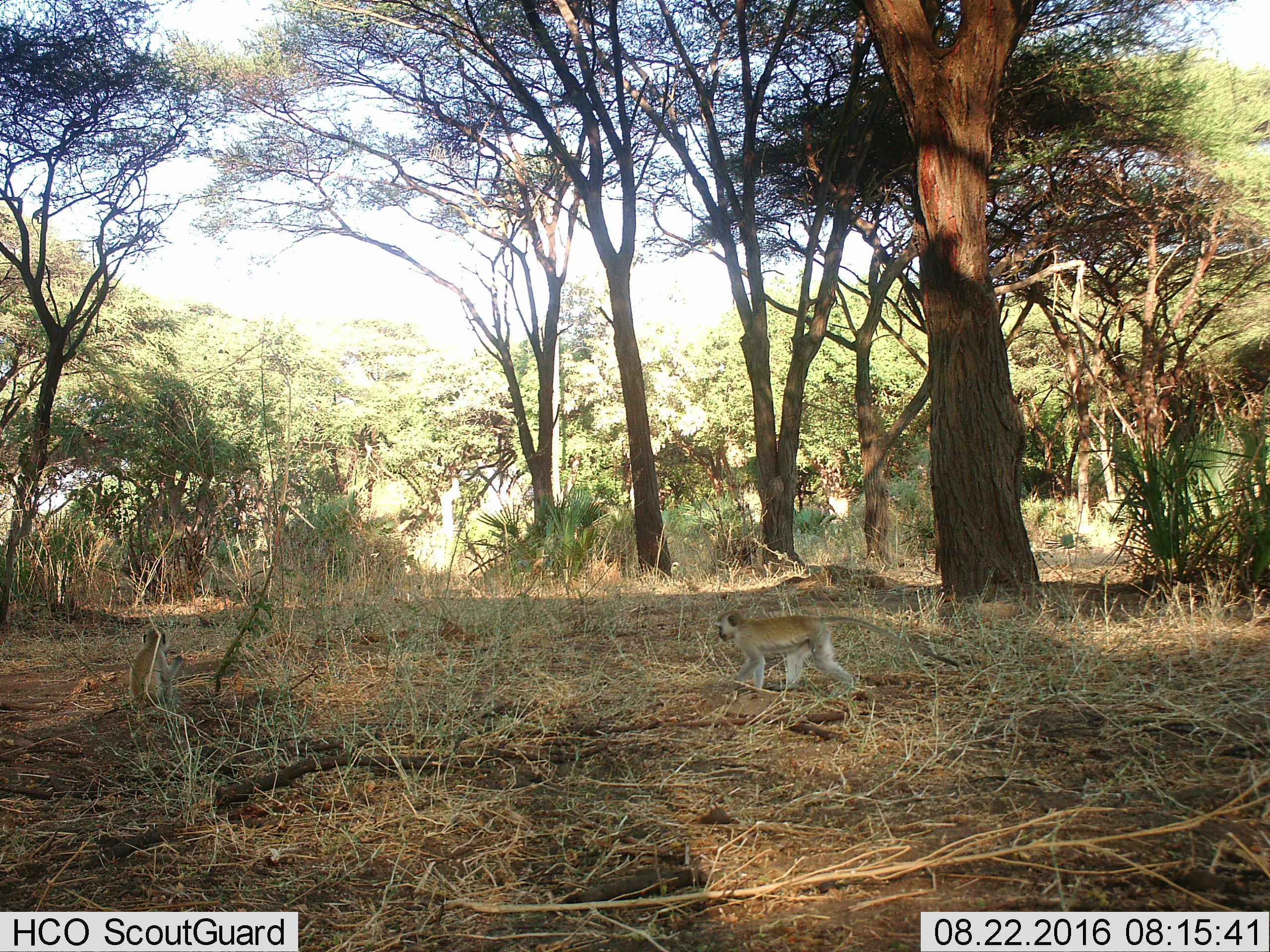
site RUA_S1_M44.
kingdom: Animalia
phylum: Chordata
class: Mammalia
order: Primates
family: Cercopithecidae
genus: Chlorocebus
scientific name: Chlorocebus pygerythrus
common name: vervet monkey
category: monkeyvervet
Monkeyvervet (vervet monkey) (Chlorocebus pygerythrus), count 2. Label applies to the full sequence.